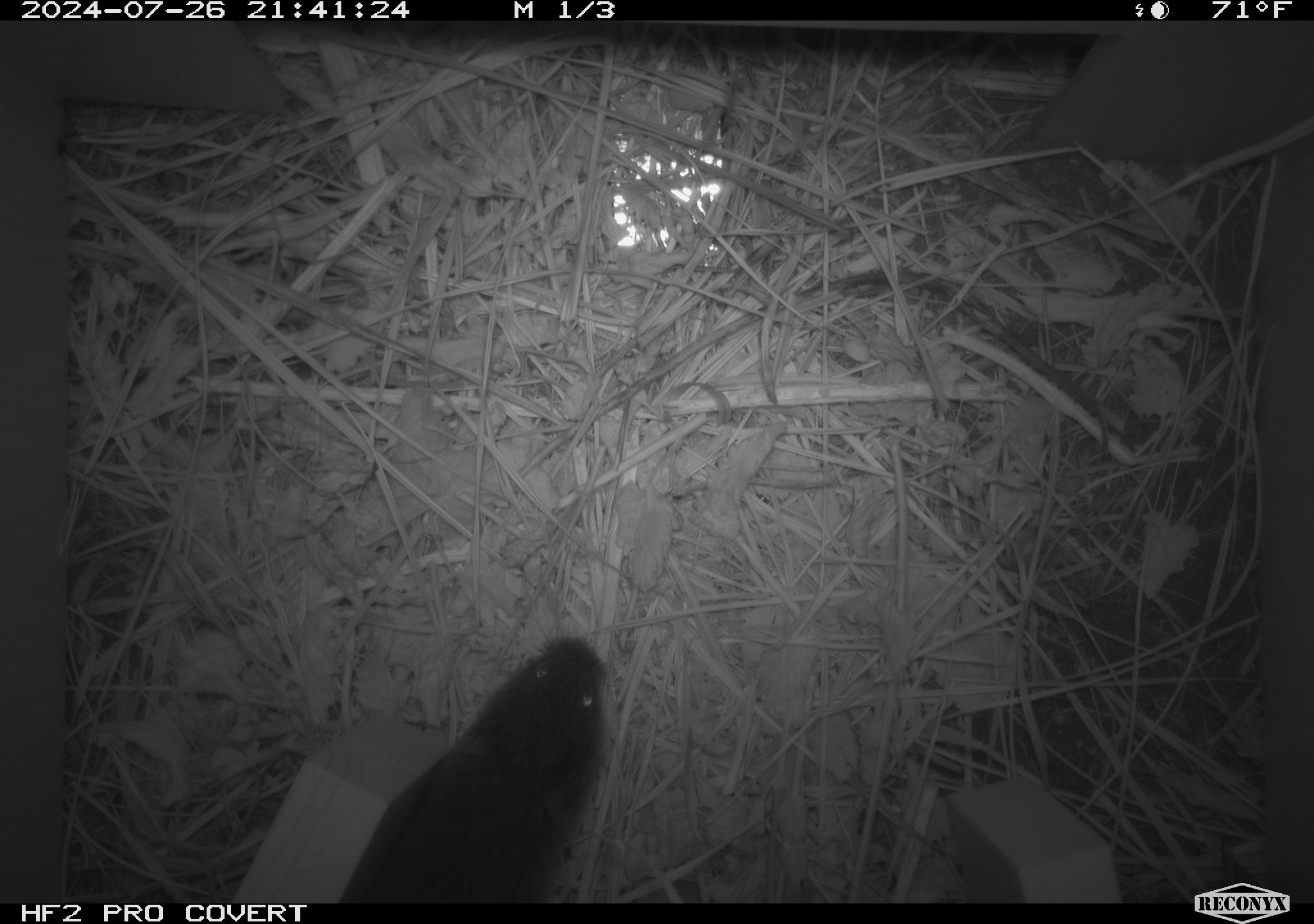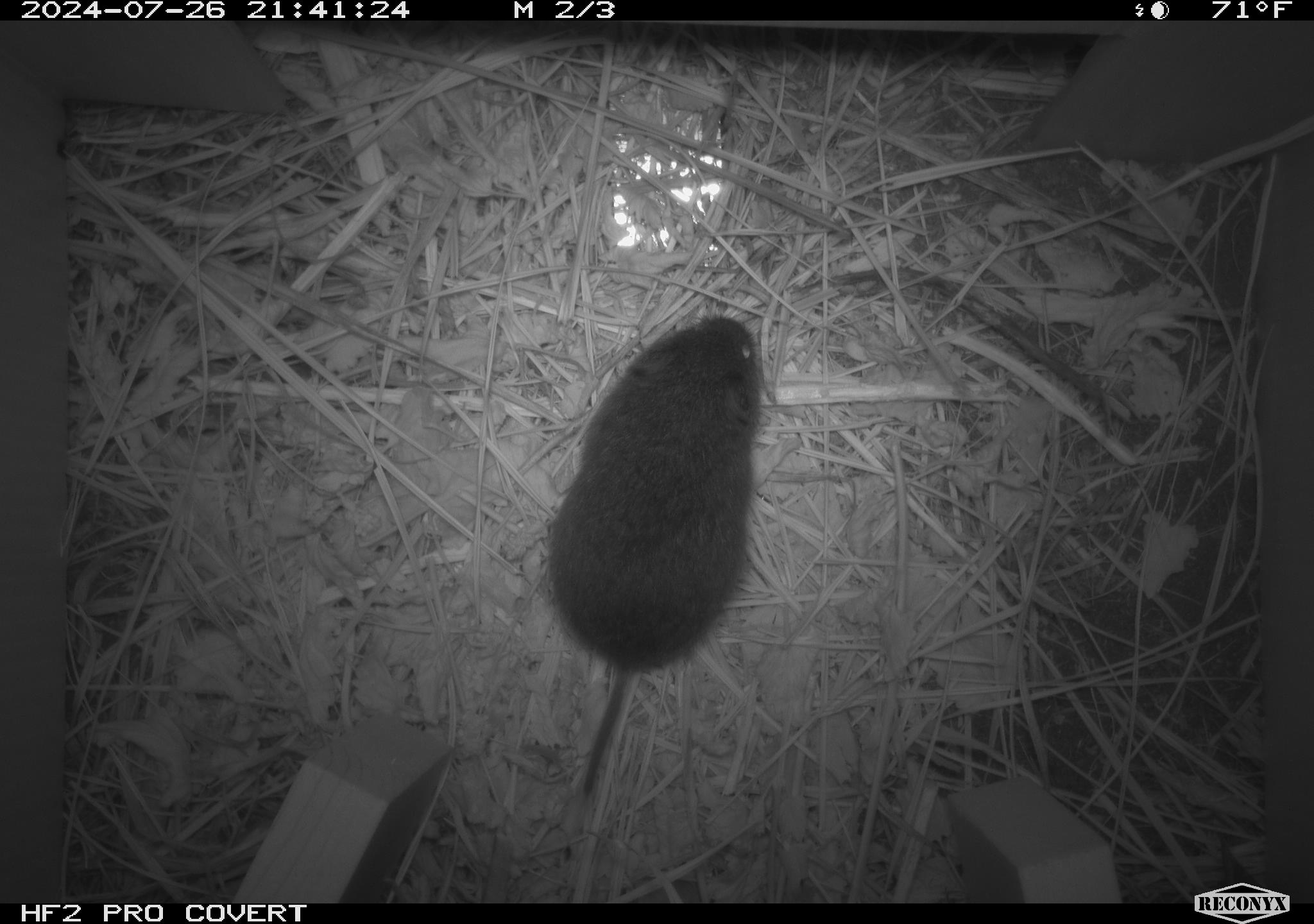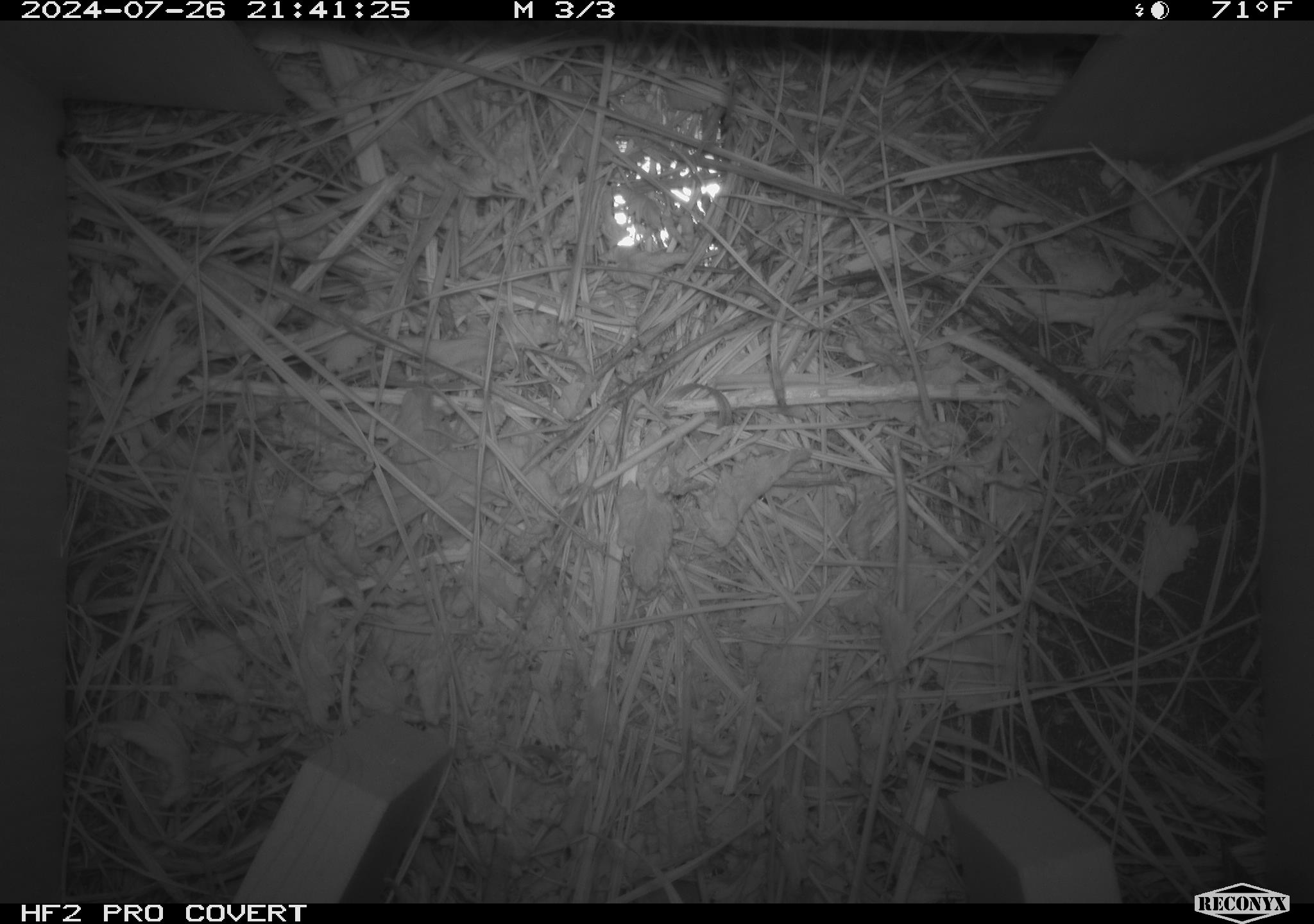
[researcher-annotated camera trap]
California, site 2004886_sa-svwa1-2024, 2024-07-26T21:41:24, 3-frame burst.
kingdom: Animalia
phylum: Chordata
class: Mammalia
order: Rodentia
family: Cricetidae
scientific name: Arvicolinae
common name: voles, lemmings, and muskrats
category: arvicolinae subfamily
Arvicolinae subfamily (voles, lemmings, and muskrats) (Arvicolinae).